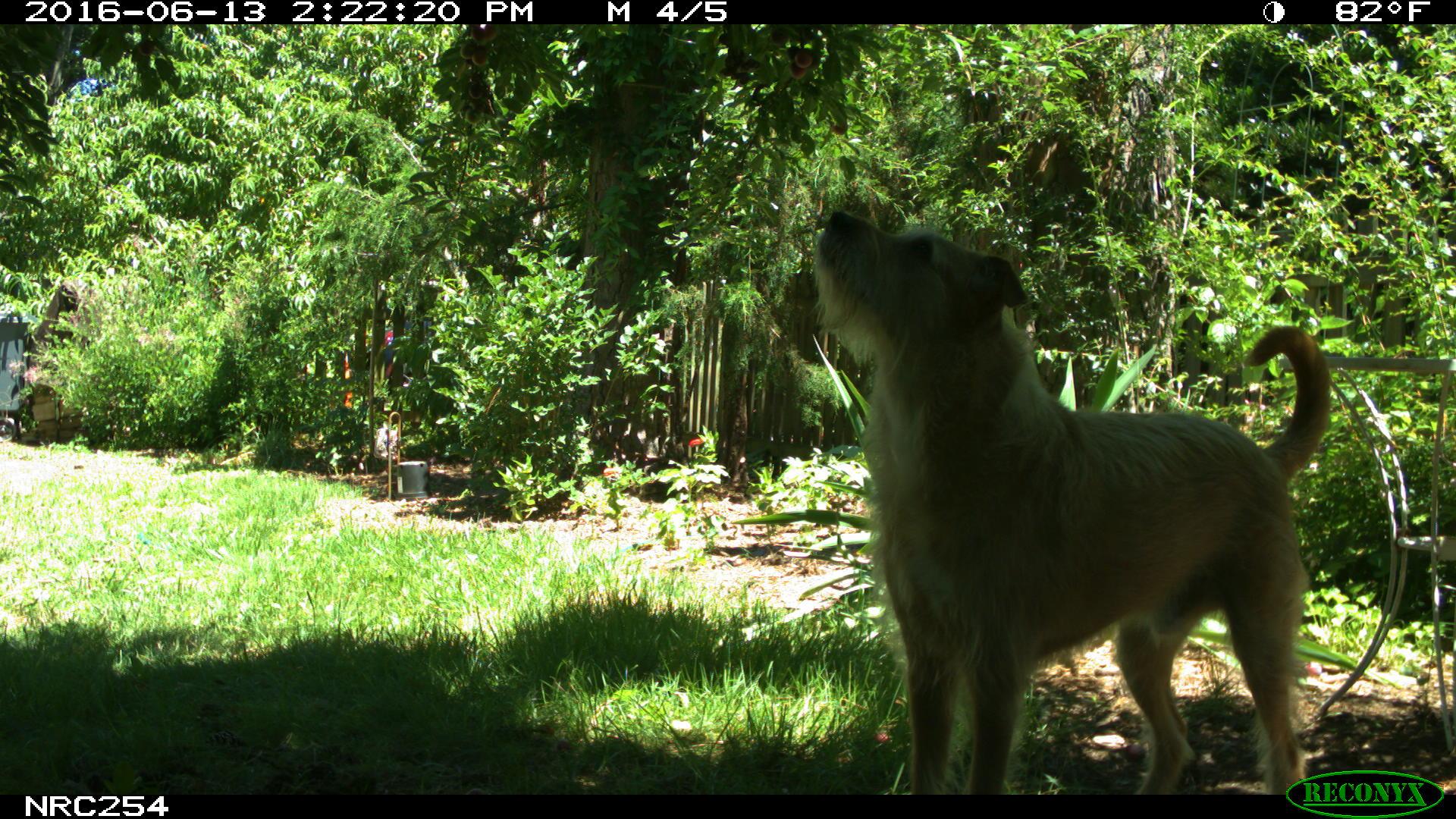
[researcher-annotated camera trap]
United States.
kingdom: Animalia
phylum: Chordata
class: Mammalia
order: Carnivora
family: Canidae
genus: Canis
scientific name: Canis familiaris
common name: domestic dog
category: Dog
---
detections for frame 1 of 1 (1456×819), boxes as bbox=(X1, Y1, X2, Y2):
Dog: bbox=(806, 195, 1338, 793)